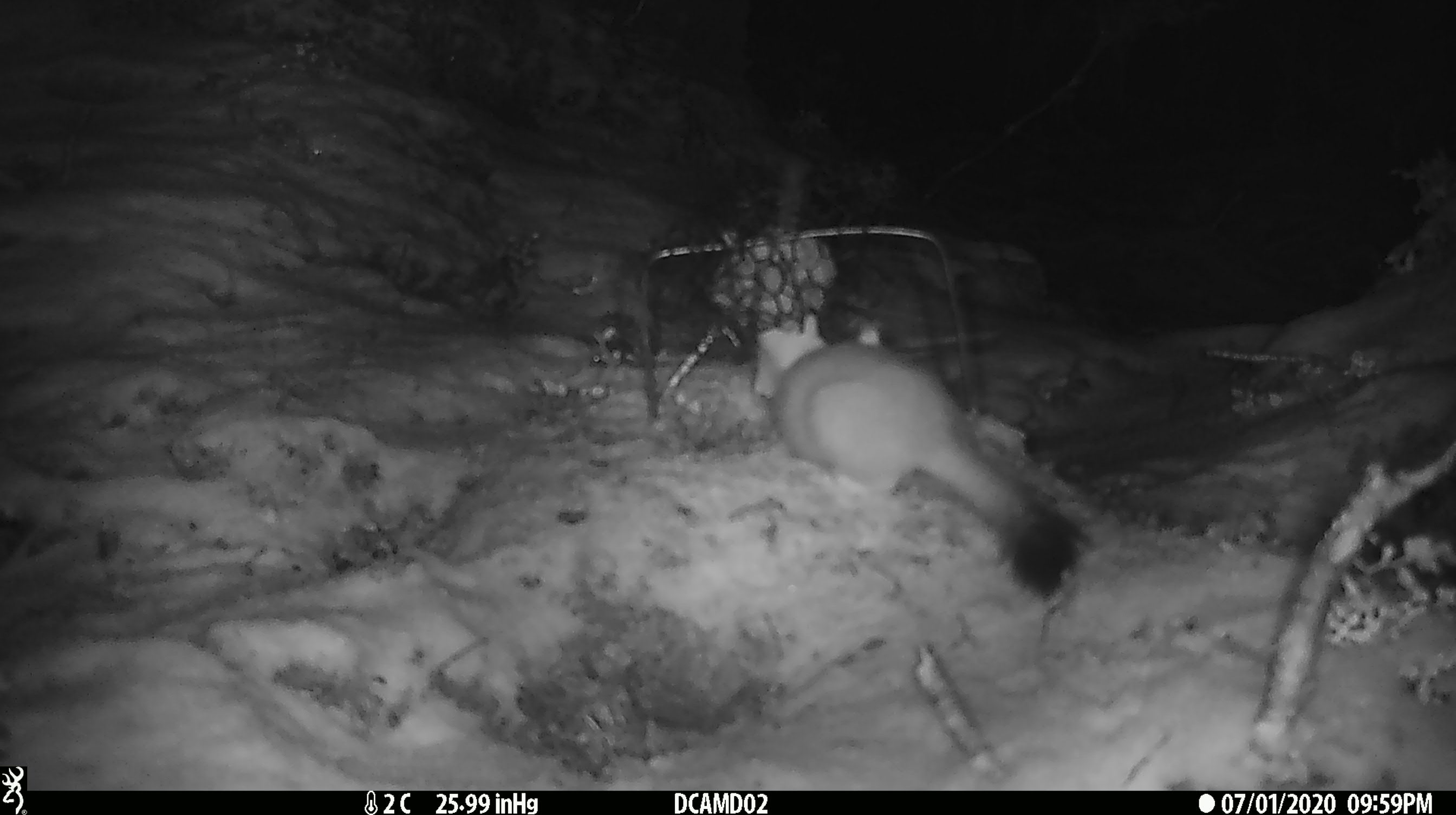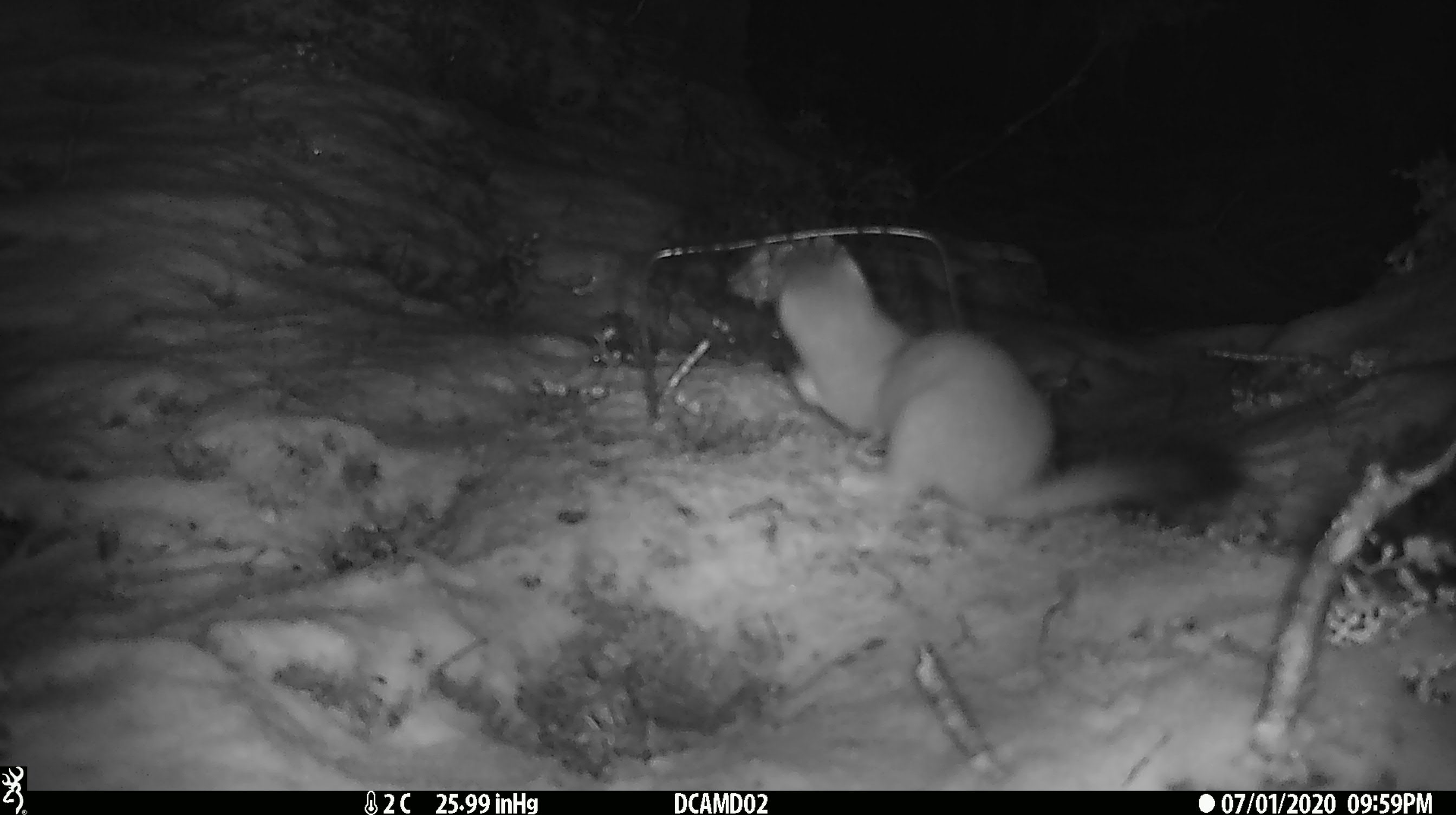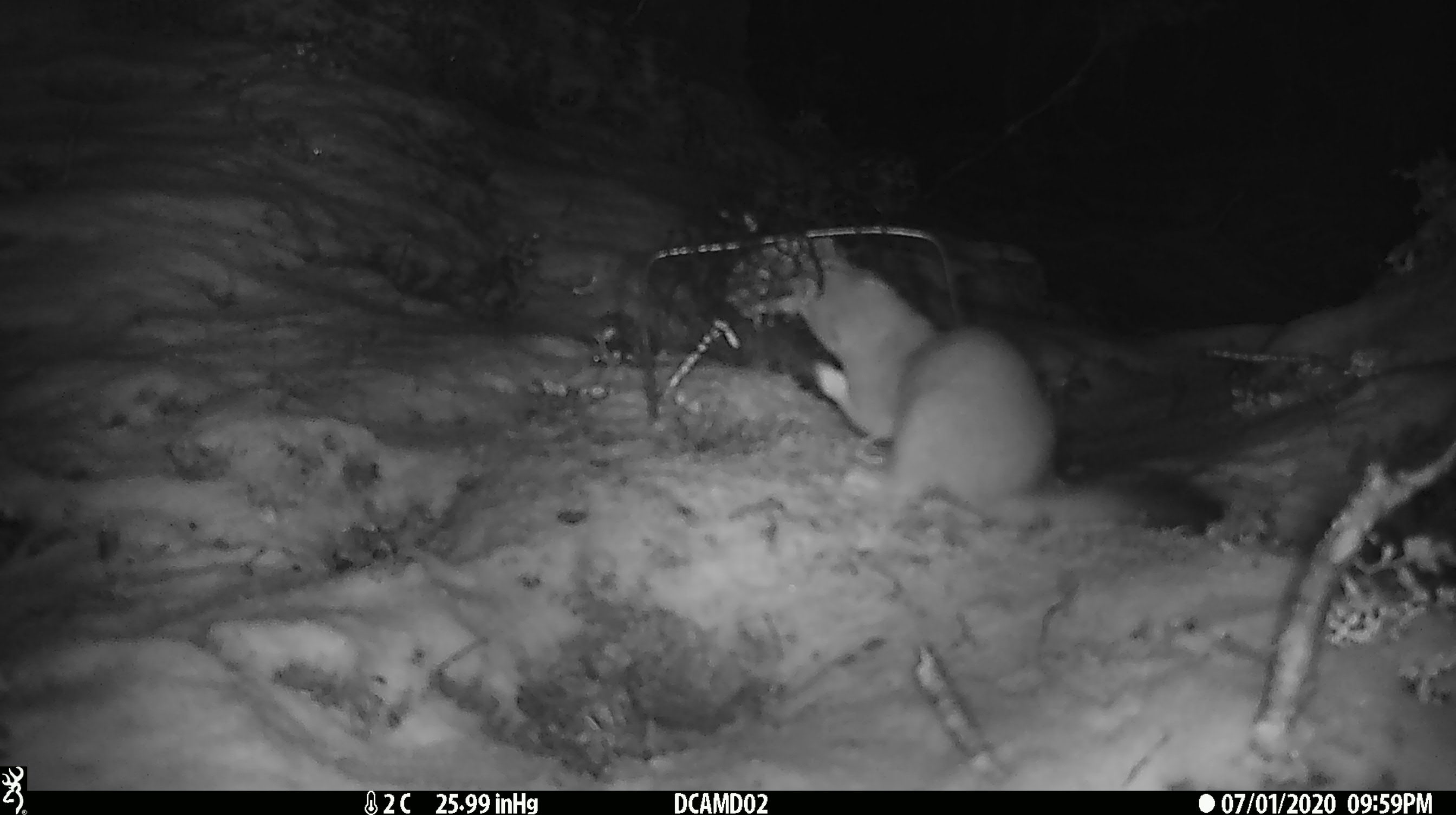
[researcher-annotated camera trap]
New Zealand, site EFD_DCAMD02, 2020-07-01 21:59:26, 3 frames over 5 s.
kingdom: Animalia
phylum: Chordata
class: Mammalia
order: Carnivora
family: Mustelidae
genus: Mustela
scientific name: Mustela erminea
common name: stoat